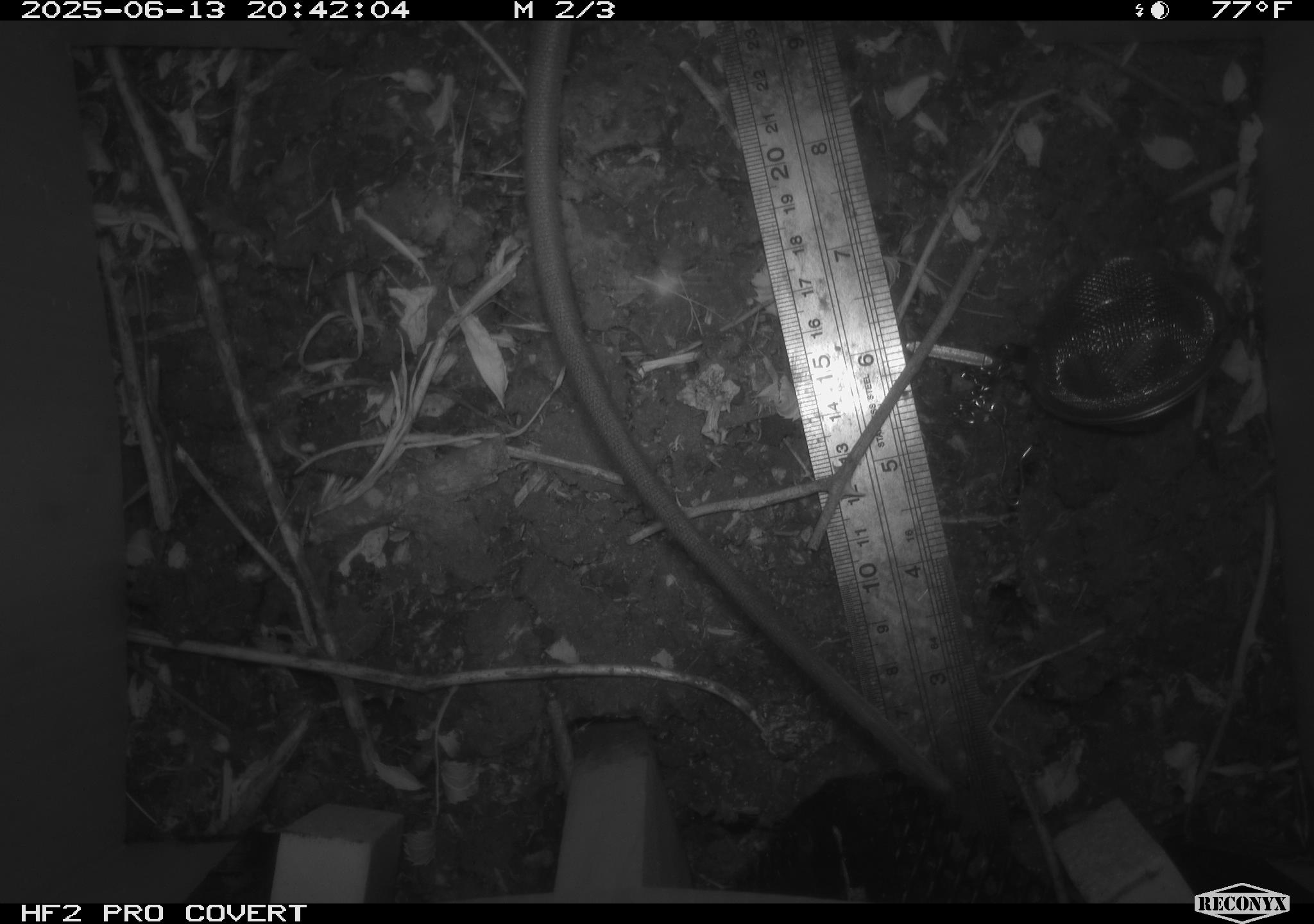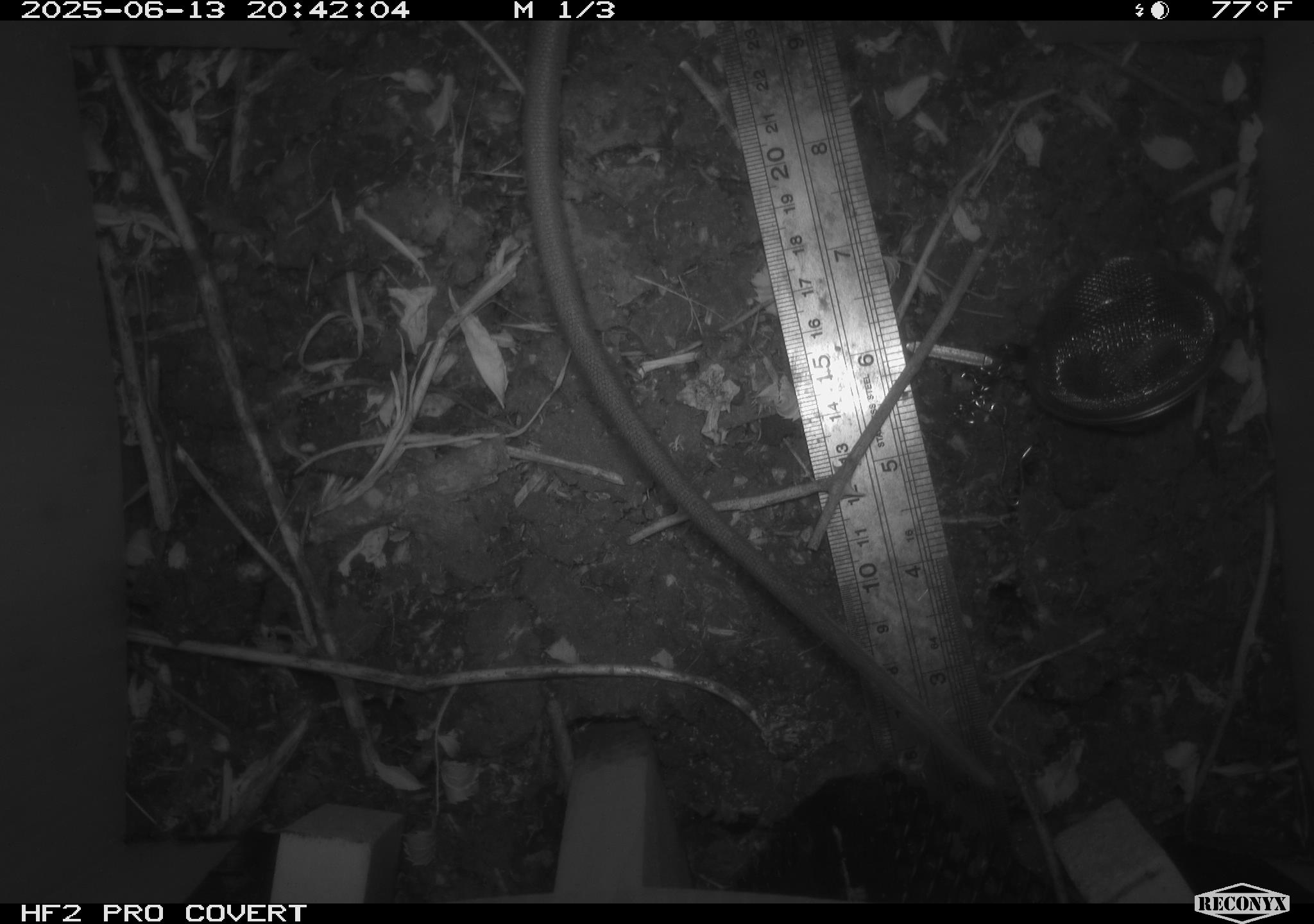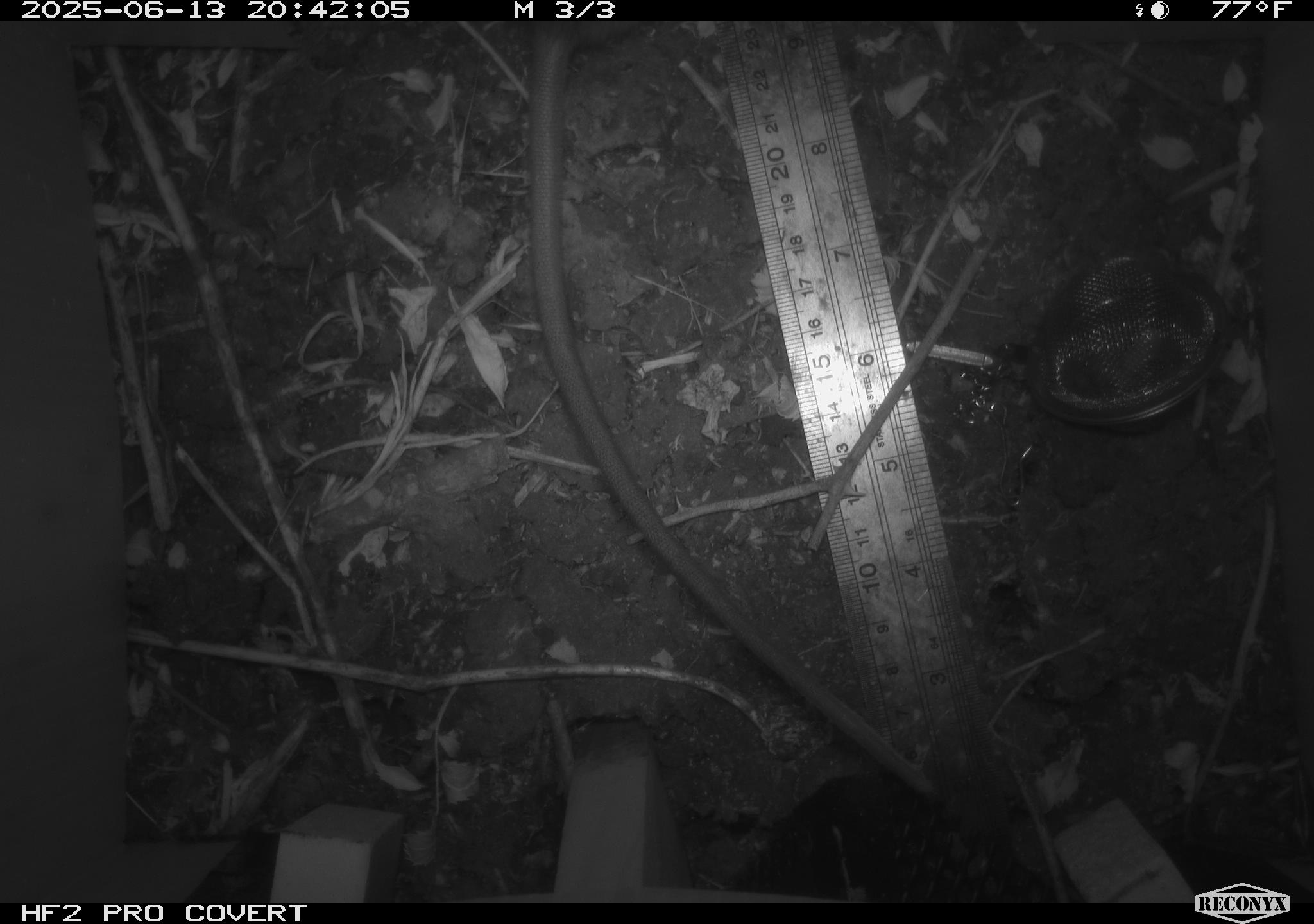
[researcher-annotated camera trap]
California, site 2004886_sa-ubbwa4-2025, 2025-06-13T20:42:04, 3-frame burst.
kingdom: Animalia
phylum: Chordata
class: Mammalia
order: Rodentia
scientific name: Rodentia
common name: rodent